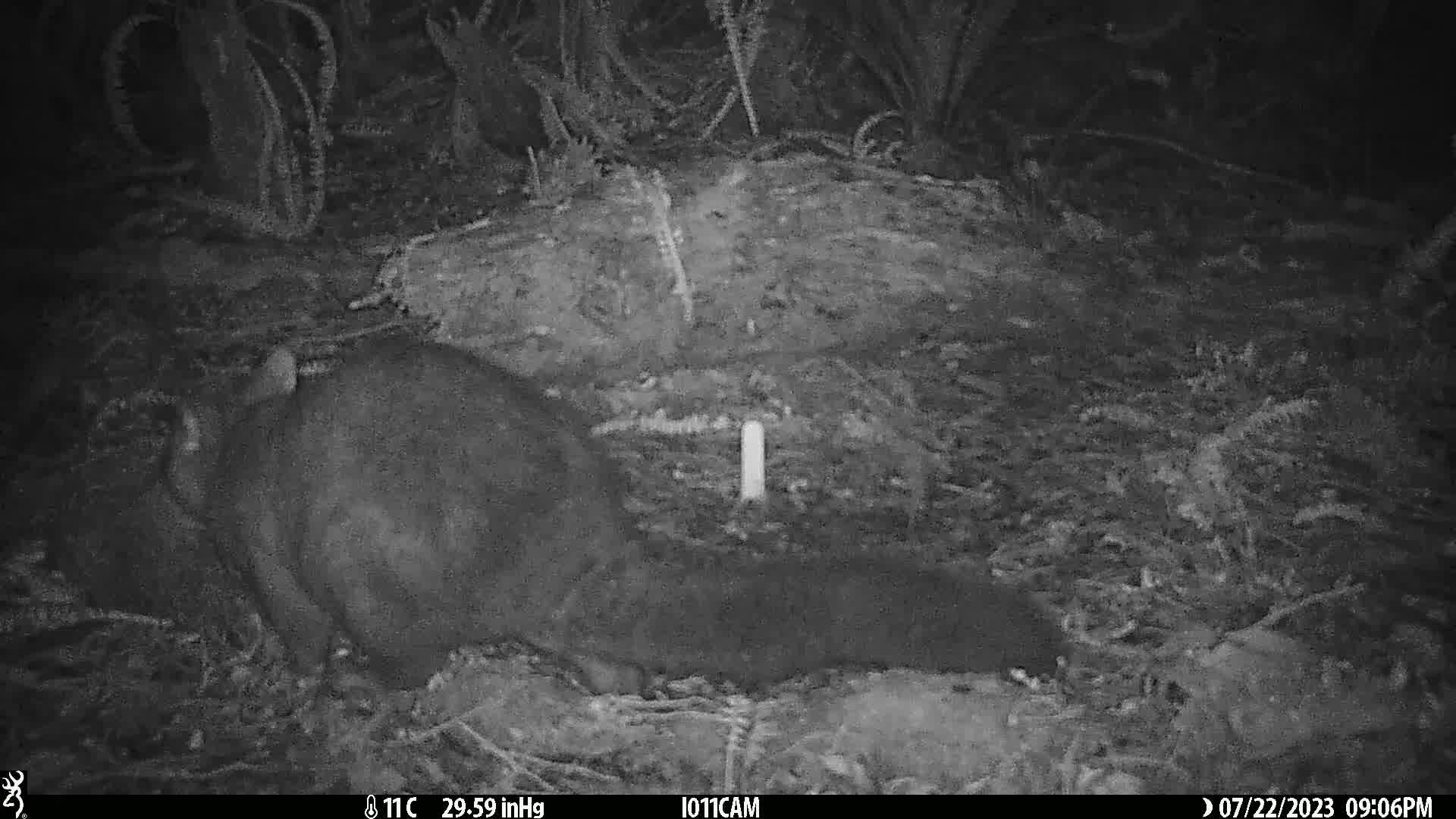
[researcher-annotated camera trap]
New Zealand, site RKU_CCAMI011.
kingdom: Animalia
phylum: Chordata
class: Mammalia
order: Diprotodontia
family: Phalangeridae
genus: Trichosurus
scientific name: Trichosurus vulpecula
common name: common brushtail possum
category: possum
Possum (common brushtail possum) (Trichosurus vulpecula).